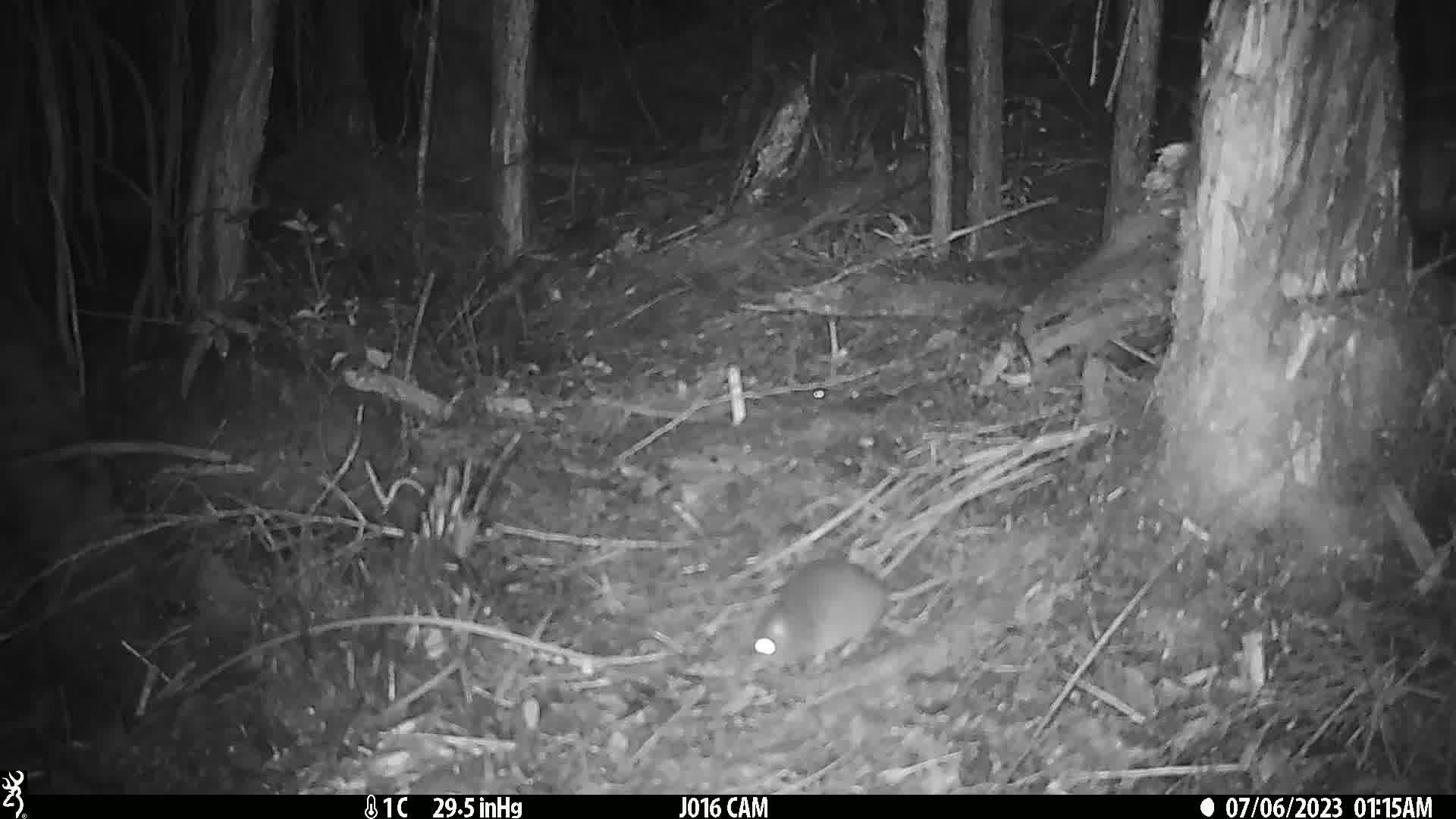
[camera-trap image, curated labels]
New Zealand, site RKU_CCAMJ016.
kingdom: Animalia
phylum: Chordata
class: Mammalia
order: Rodentia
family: Muridae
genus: Rattus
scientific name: Rattus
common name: rat